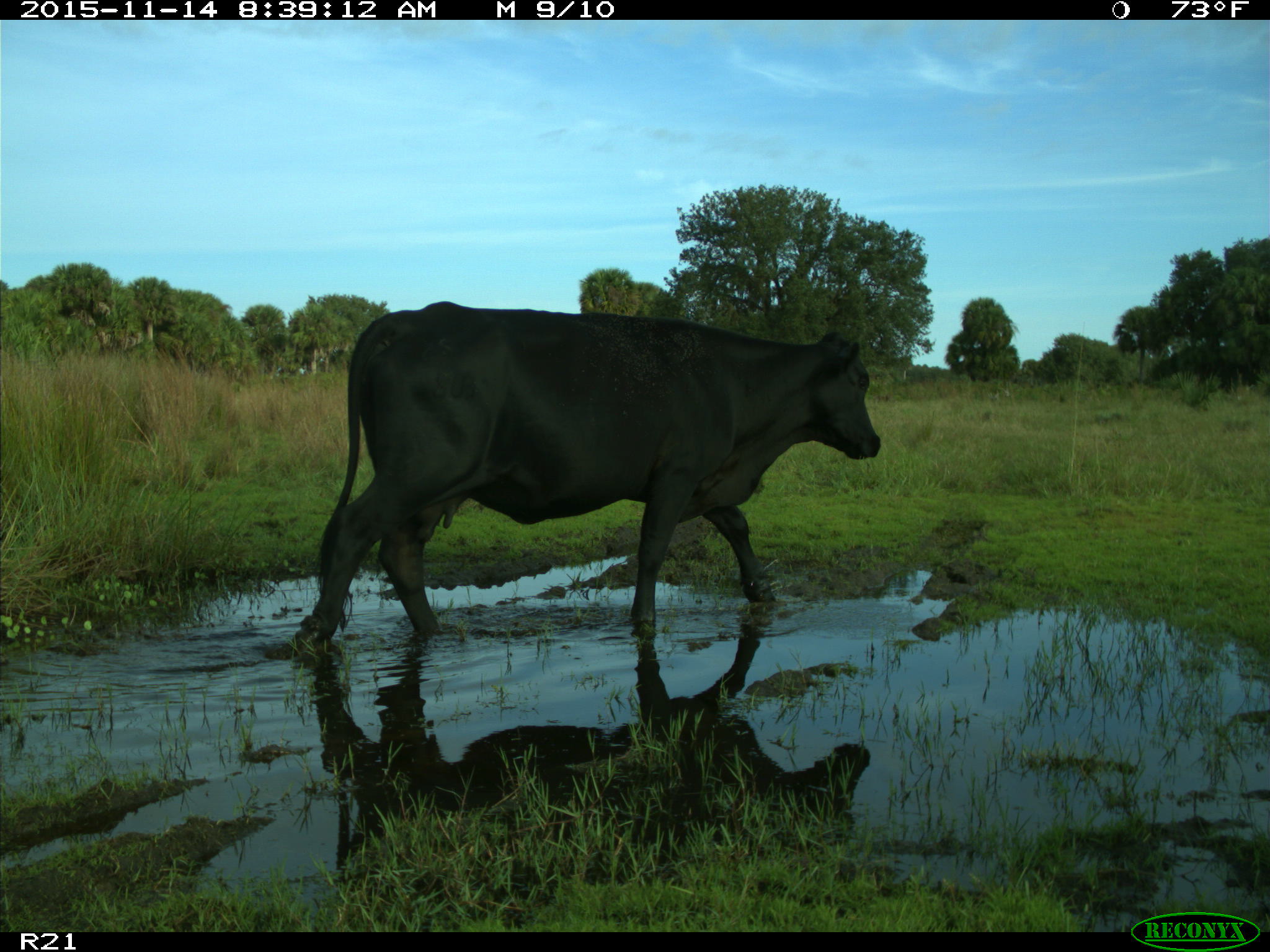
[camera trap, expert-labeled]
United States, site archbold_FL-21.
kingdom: Animalia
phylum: Chordata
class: Mammalia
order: Artiodactyla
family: Bovidae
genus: Bos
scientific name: Bos taurus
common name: domestic cow